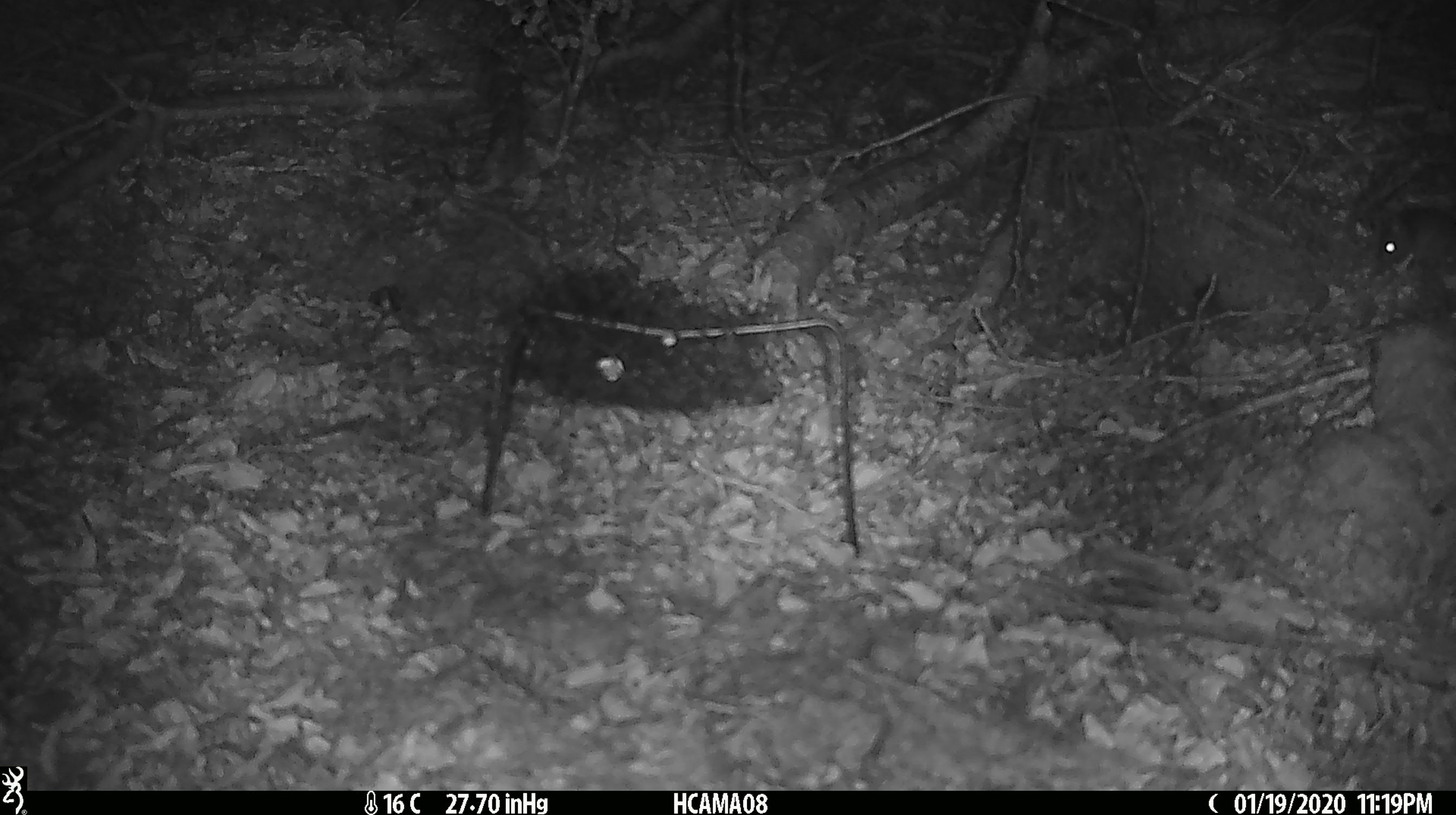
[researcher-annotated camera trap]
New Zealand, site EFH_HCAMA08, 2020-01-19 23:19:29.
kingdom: Animalia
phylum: Chordata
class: Mammalia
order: Rodentia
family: Muridae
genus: Mus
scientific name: Mus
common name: mouse